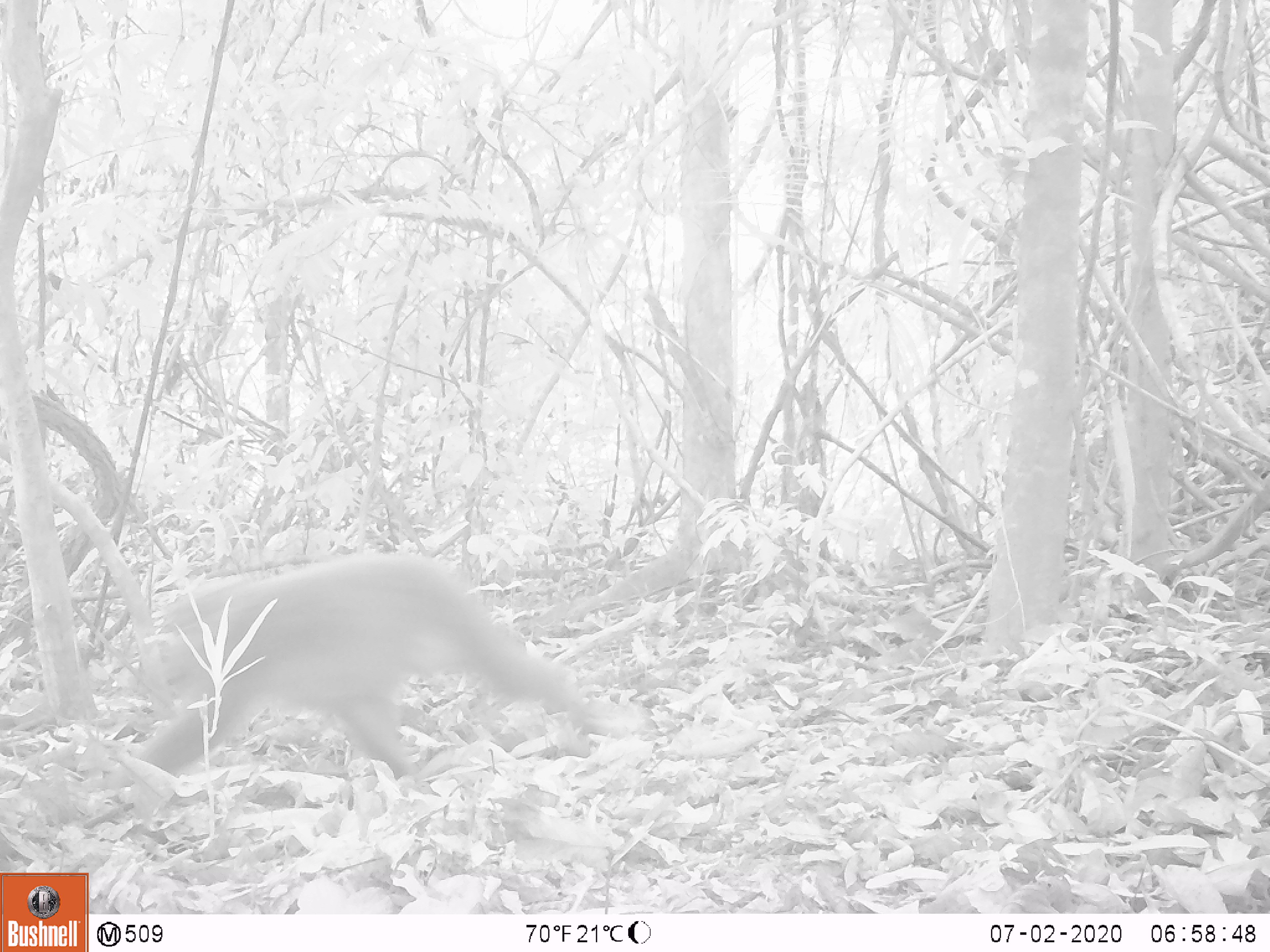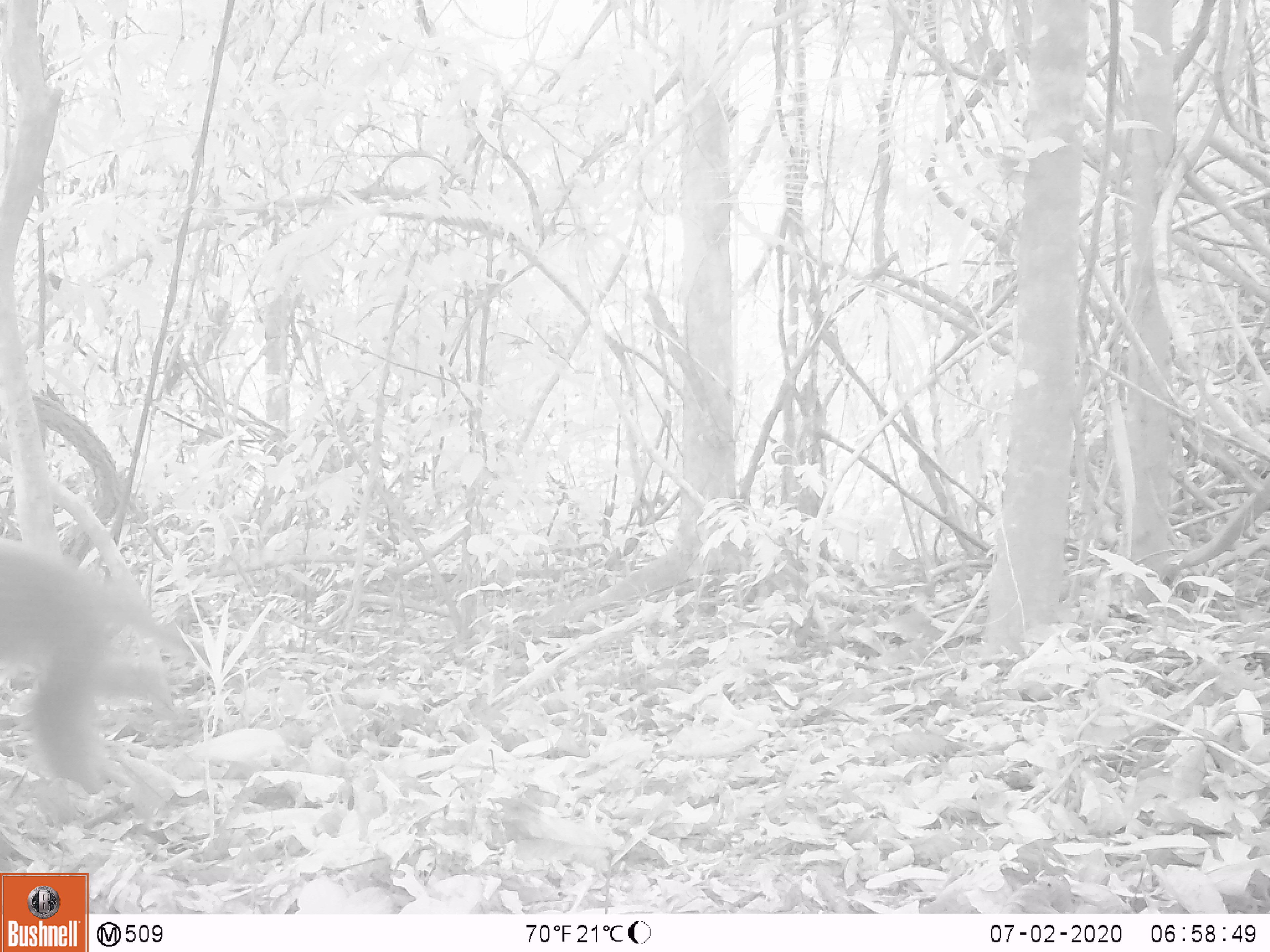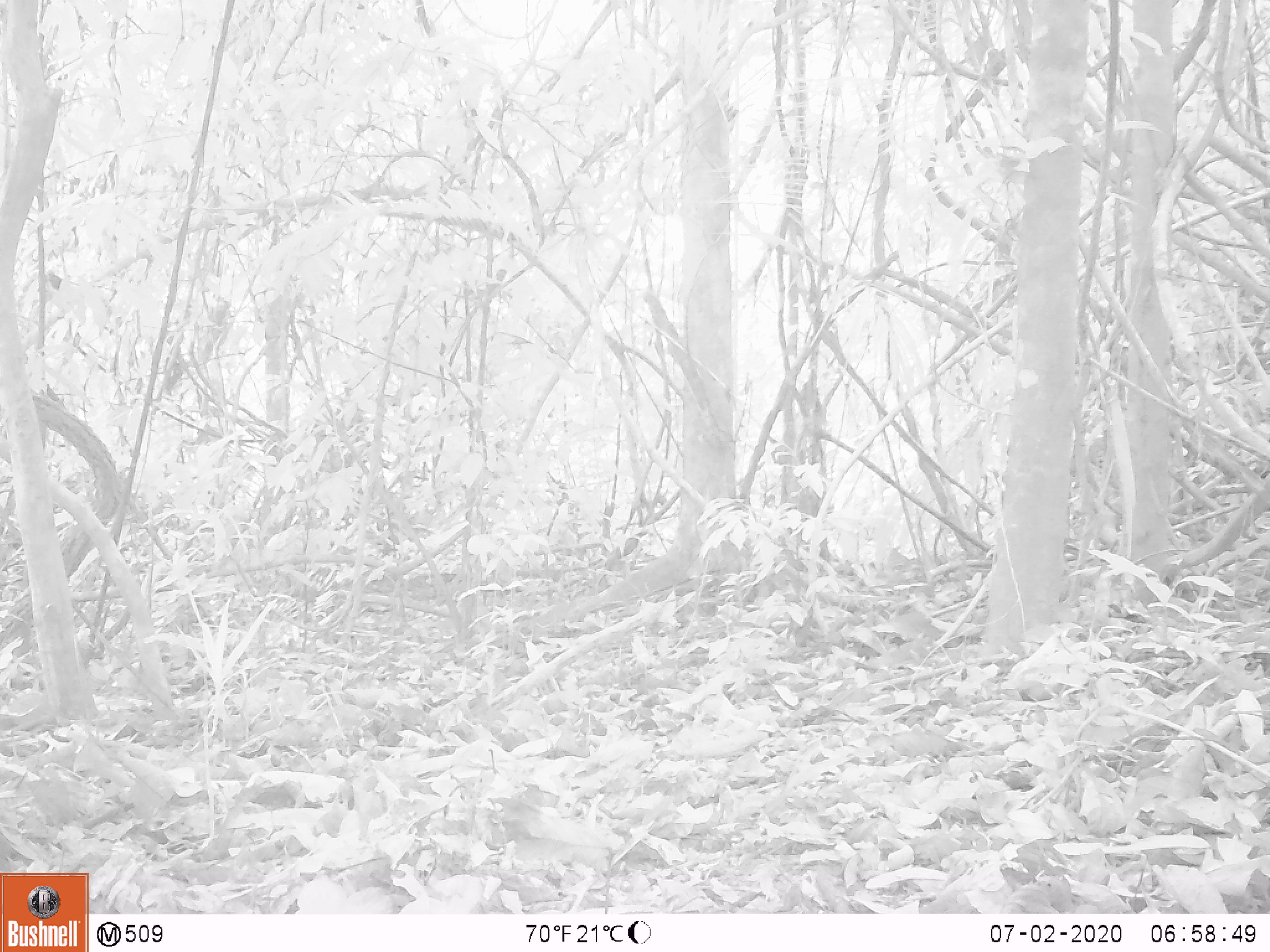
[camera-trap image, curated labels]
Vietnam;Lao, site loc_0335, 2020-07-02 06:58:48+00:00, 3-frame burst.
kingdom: Animalia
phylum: Chordata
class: Mammalia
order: Primates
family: Cercopithecidae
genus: Macaca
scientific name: Macaca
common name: macaques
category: assam or rhesus macaque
Assam or rhesus macaque (macaques) (Macaca). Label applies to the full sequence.